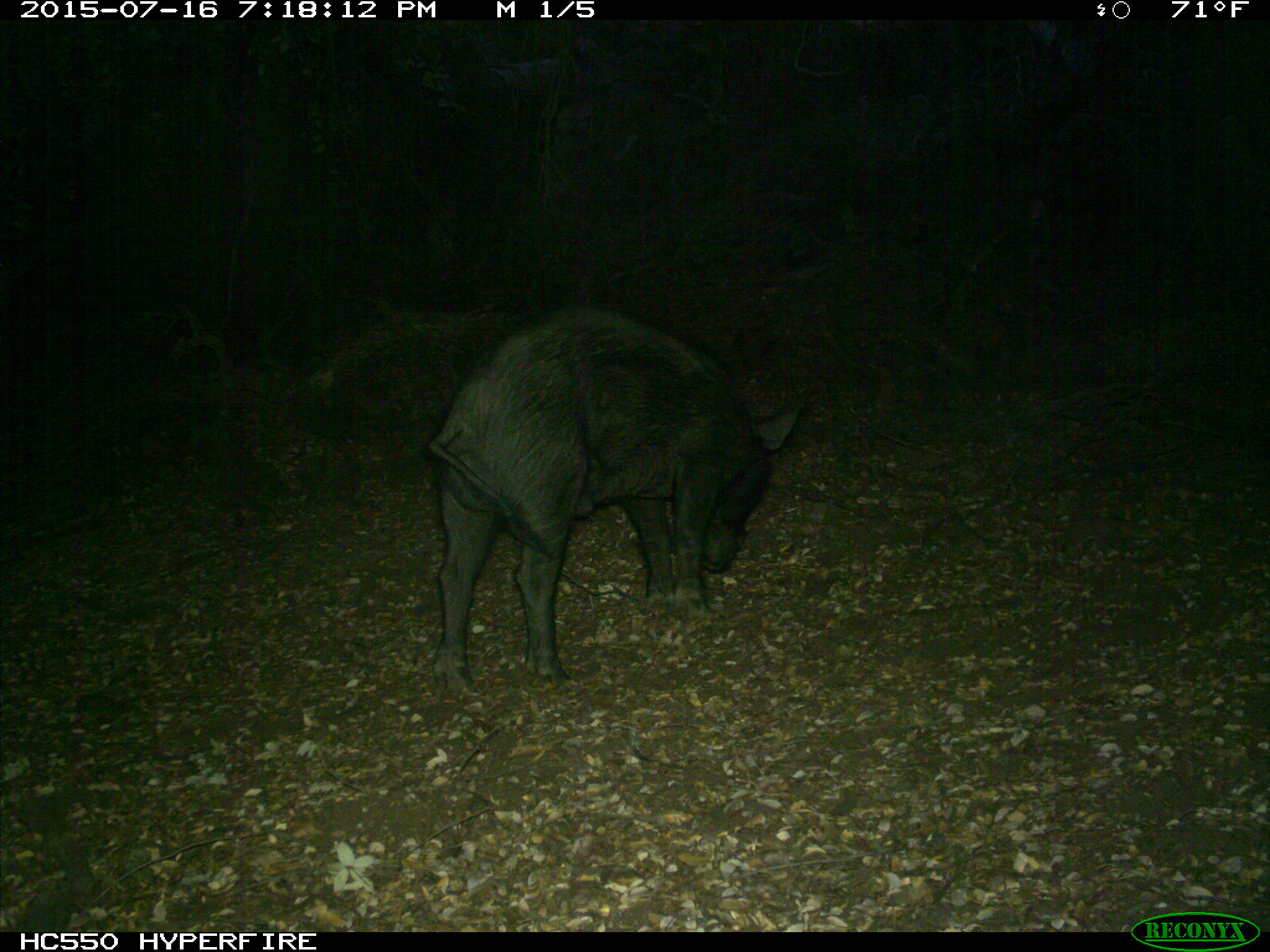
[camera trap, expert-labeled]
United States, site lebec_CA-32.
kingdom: Animalia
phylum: Chordata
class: Mammalia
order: Artiodactyla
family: Suidae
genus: Sus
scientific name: Sus scrofa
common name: wild boar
Sus scrofa (wild boar).